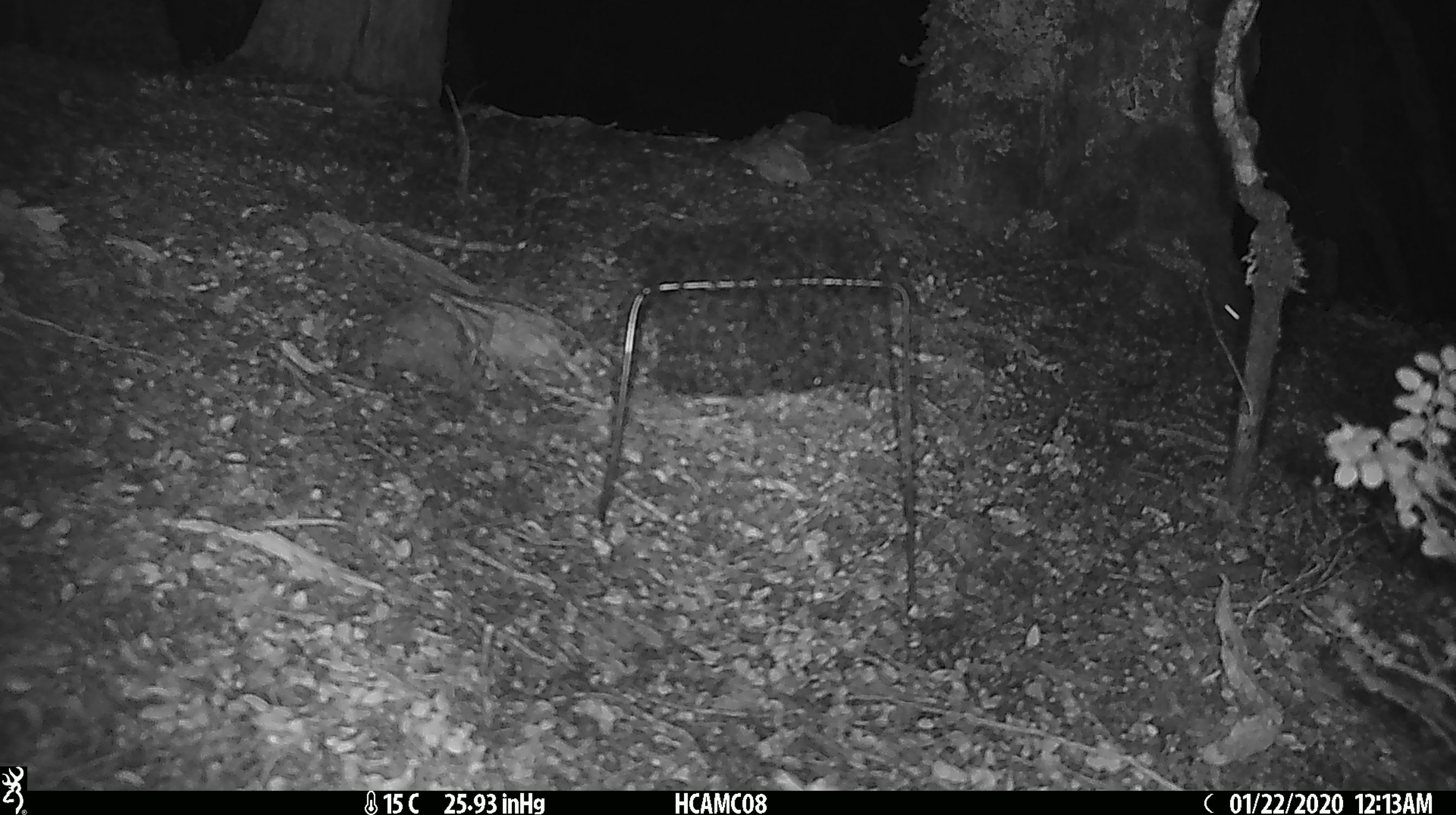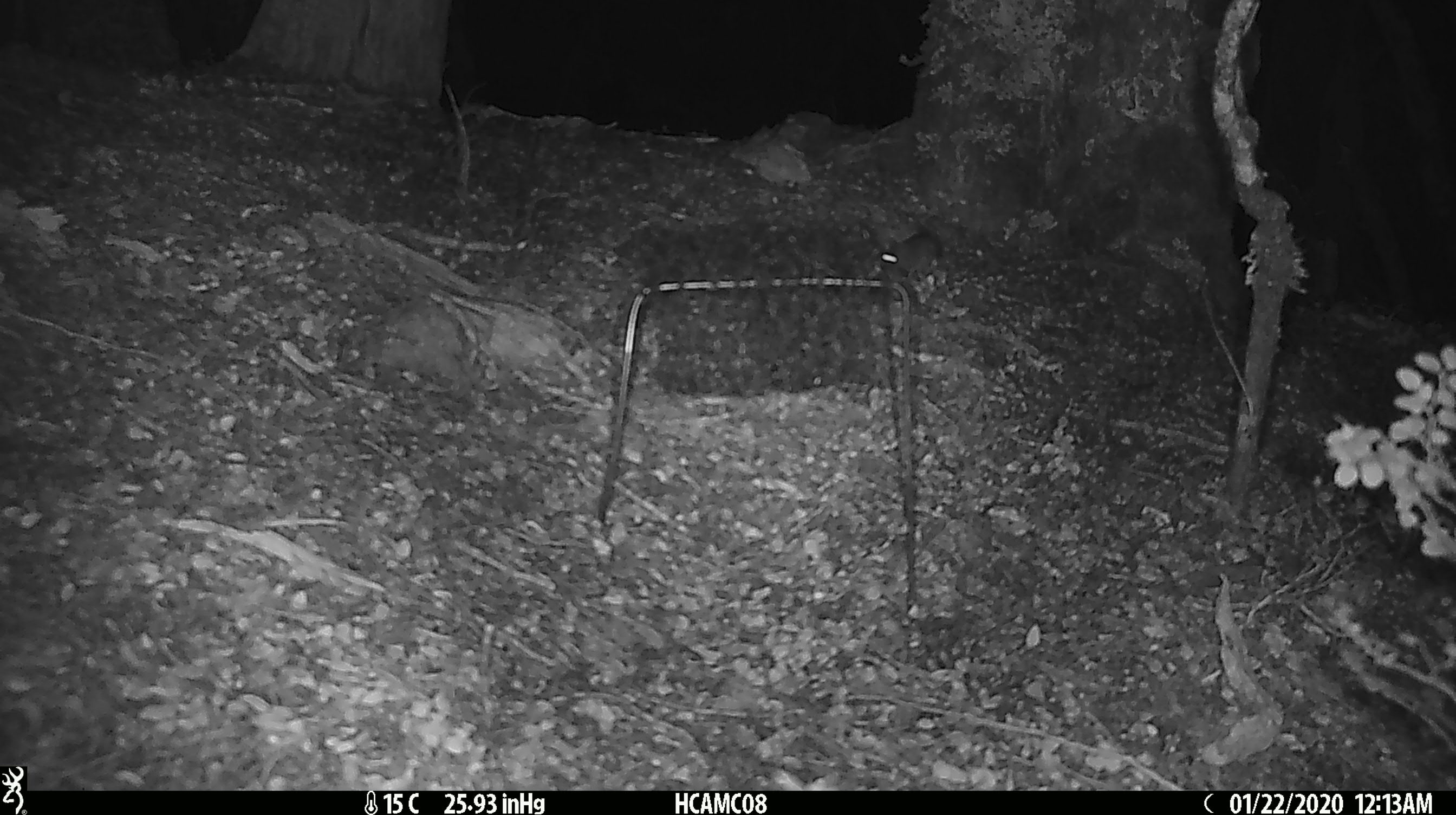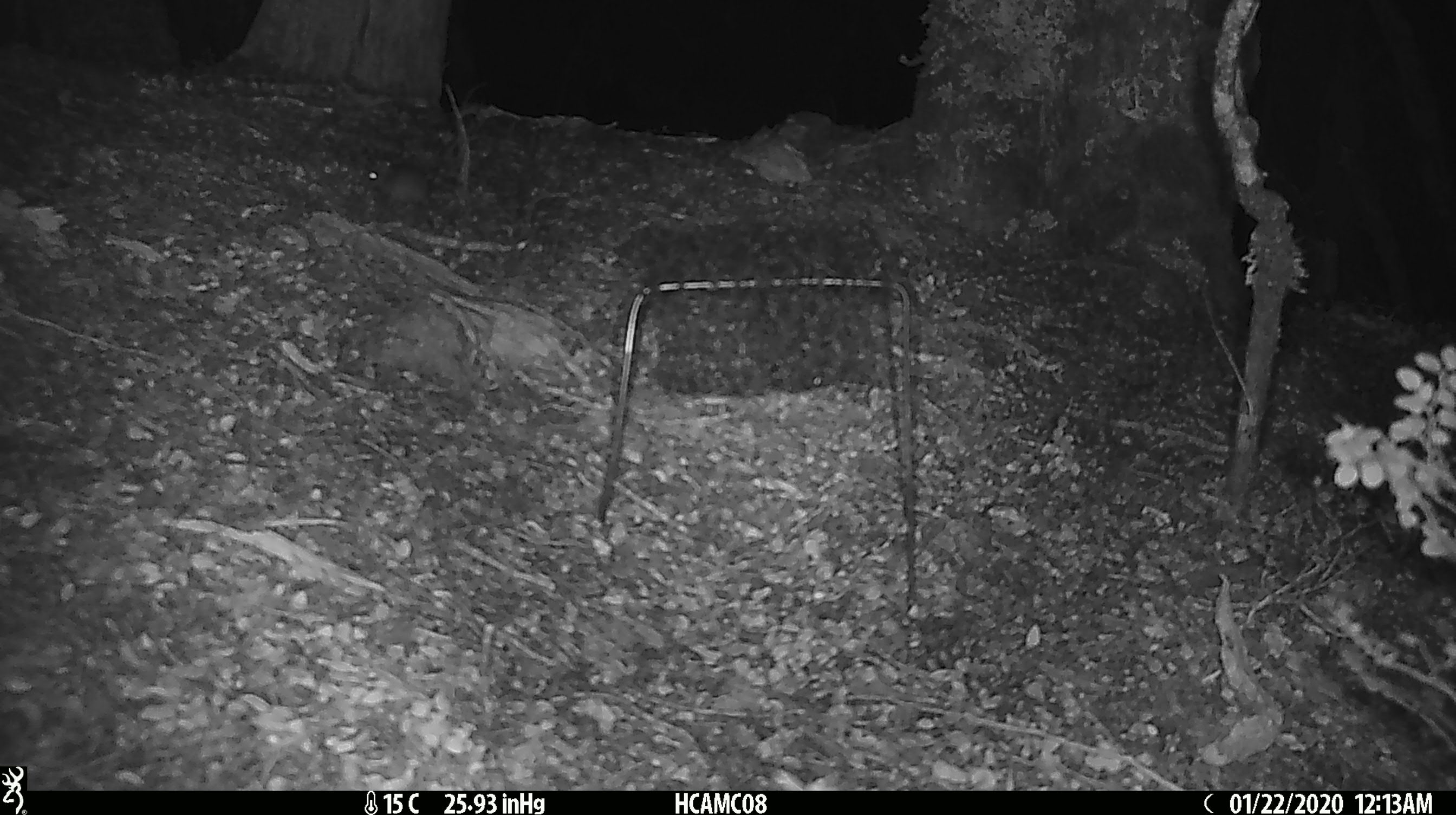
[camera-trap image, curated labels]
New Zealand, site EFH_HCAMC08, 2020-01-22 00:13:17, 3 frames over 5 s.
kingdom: Animalia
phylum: Chordata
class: Mammalia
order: Rodentia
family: Muridae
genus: Mus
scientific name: Mus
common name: mouse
Mouse (Mus).